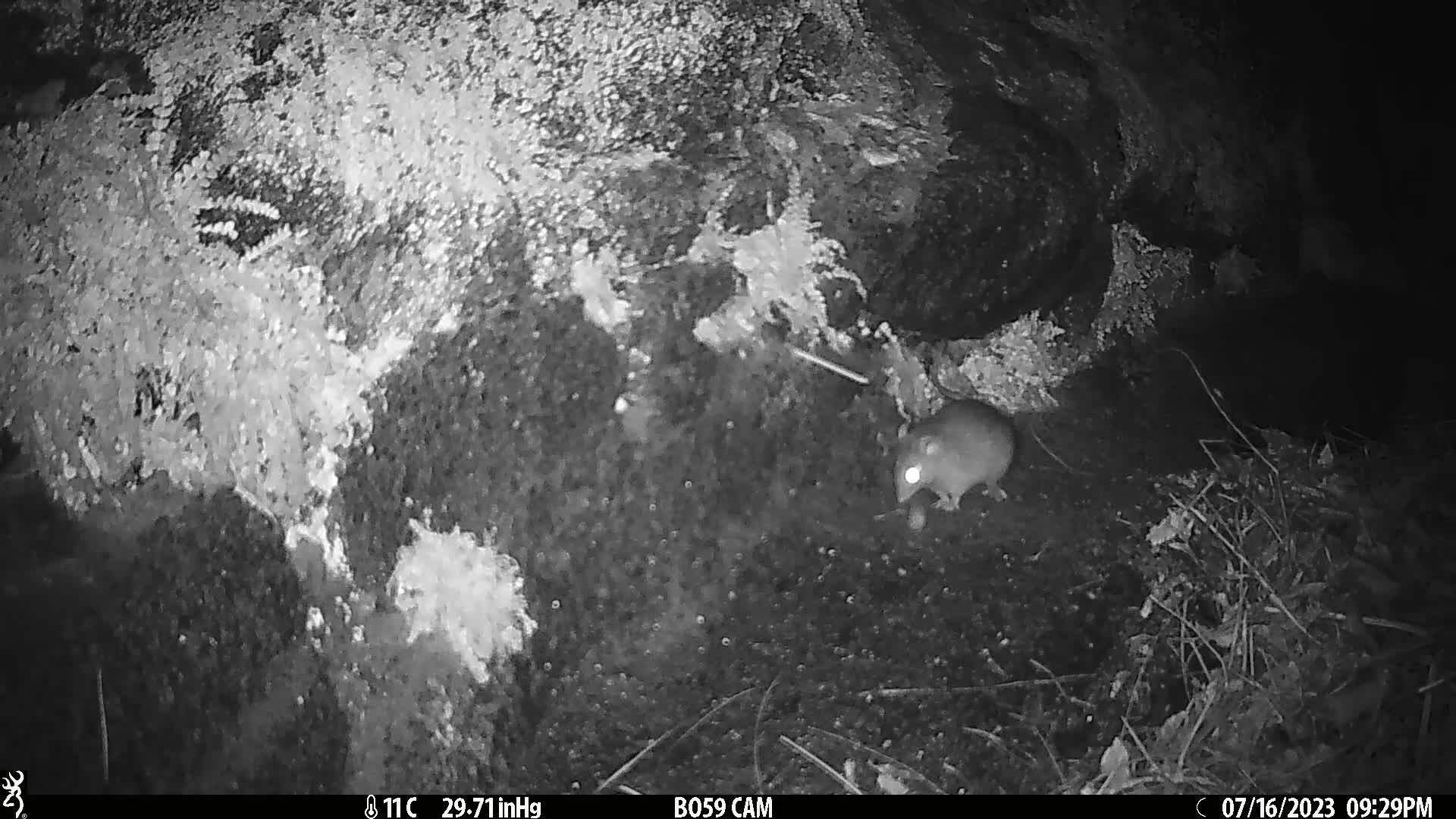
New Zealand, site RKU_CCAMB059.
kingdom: Animalia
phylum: Chordata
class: Mammalia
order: Rodentia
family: Muridae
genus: Rattus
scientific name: Rattus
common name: rat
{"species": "rat (Rattus)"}